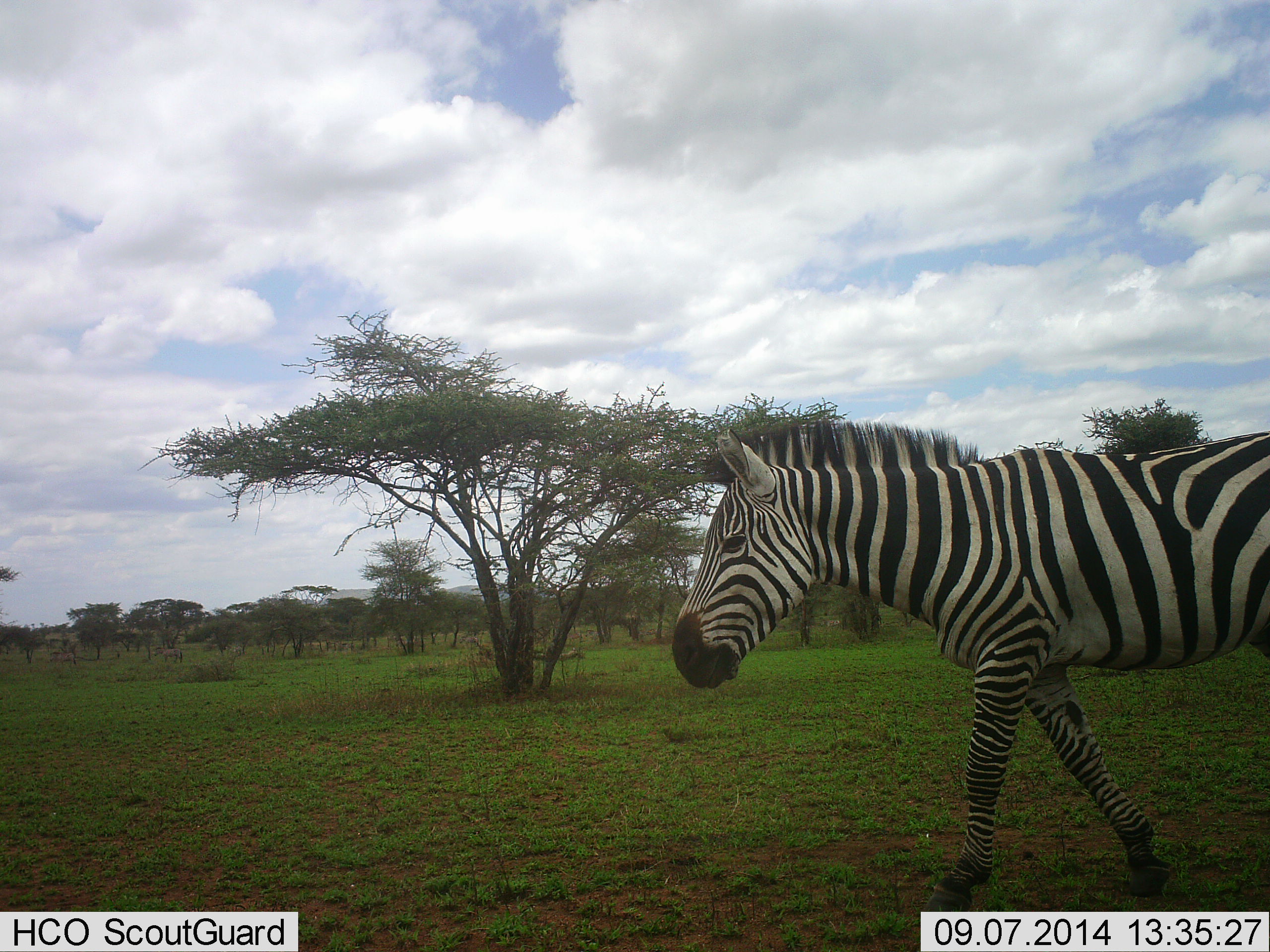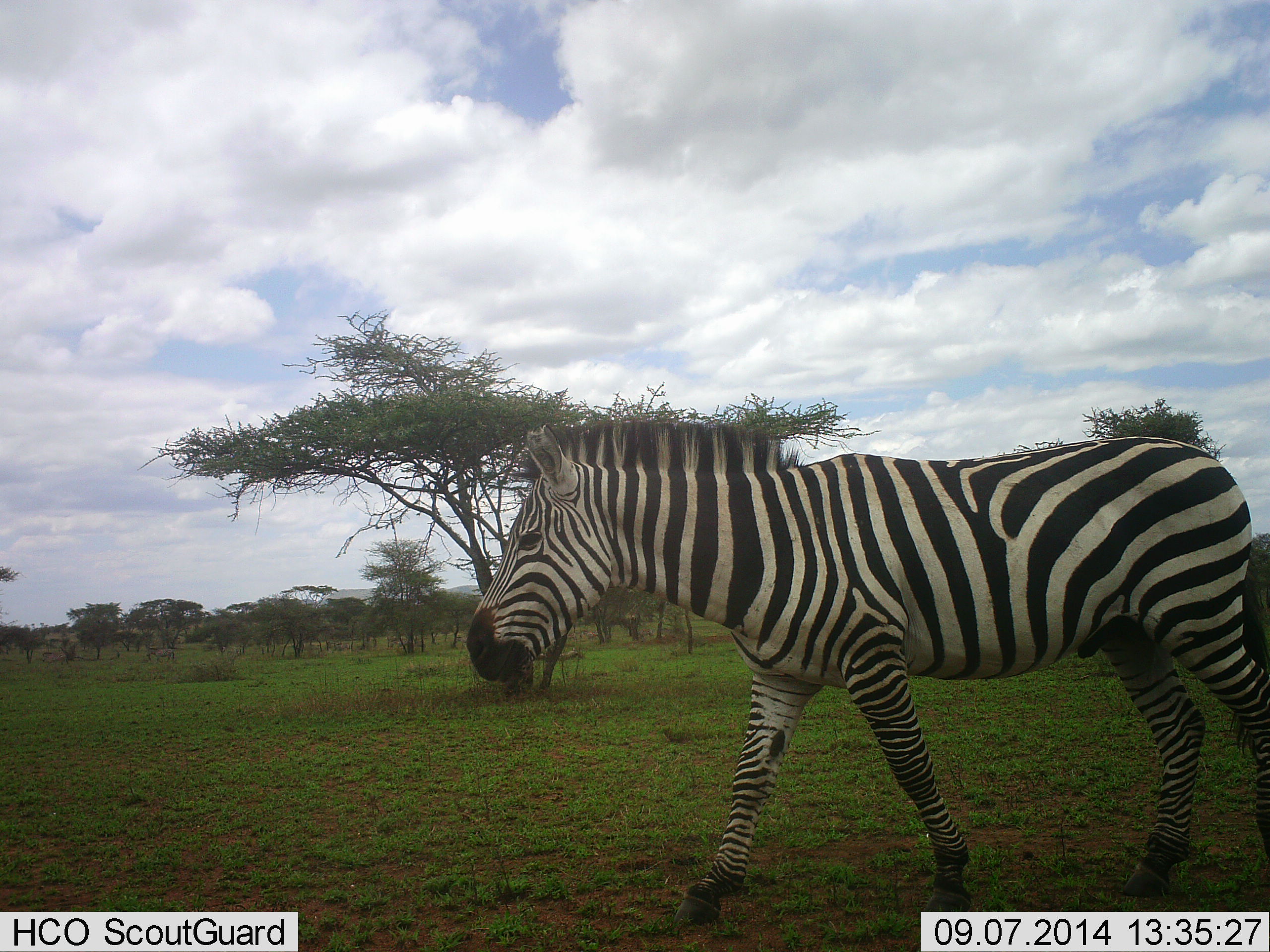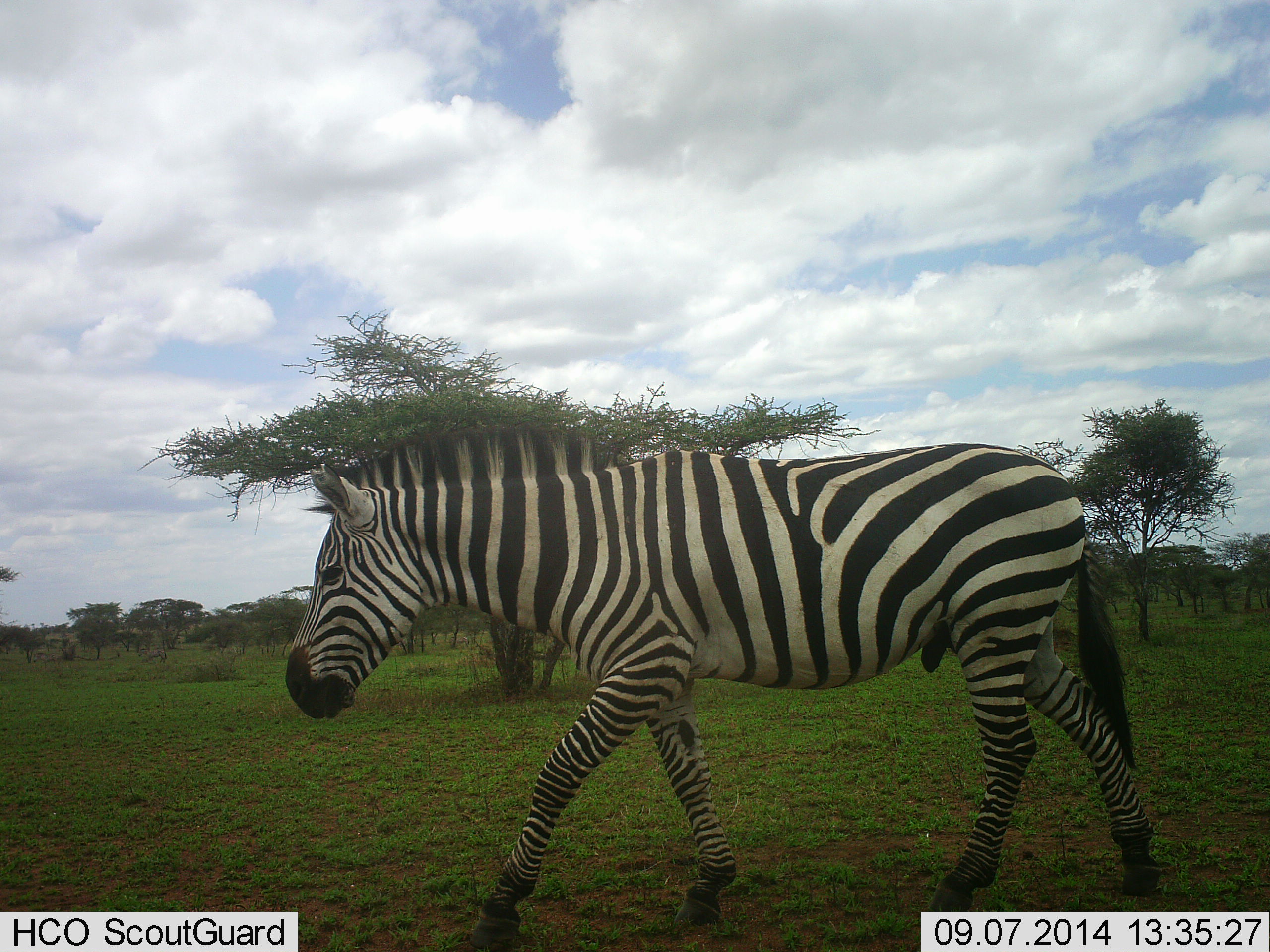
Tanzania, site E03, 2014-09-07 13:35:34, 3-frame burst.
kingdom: Animalia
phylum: Chordata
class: Mammalia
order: Perissodactyla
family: Equidae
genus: Equus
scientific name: Equus quagga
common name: plains zebra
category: zebra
Zebra (plains zebra) (Equus quagga), count 1. Behavior (volunteer vote fractions): standing 0%, resting 0%, moving 100%, interacting 0%. Young present (vote fraction): 0%. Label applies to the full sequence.